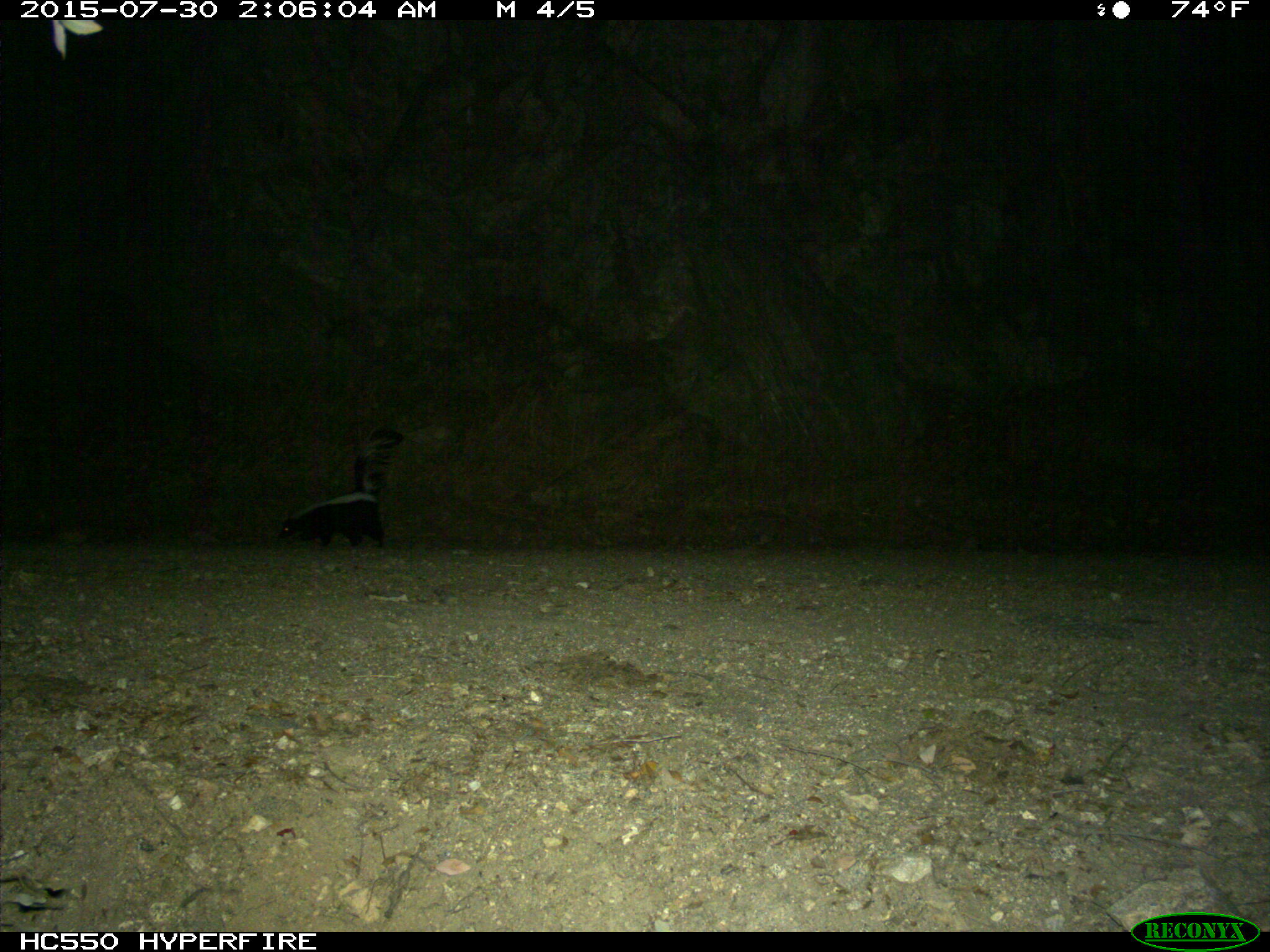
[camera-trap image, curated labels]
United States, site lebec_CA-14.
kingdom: Animalia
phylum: Chordata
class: Mammalia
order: Carnivora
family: Mephitidae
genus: Mephitis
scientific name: Mephitis mephitis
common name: striped skunk